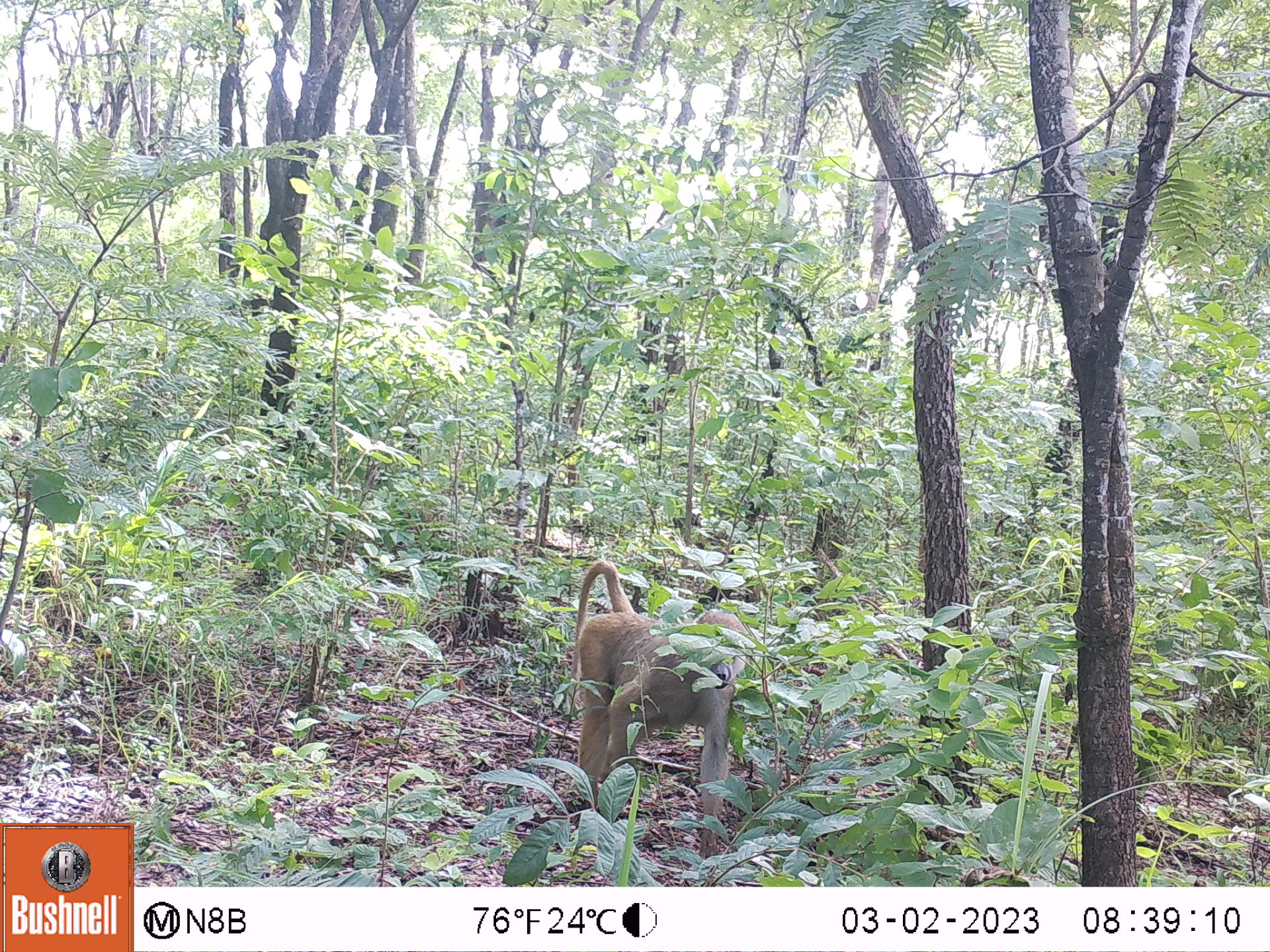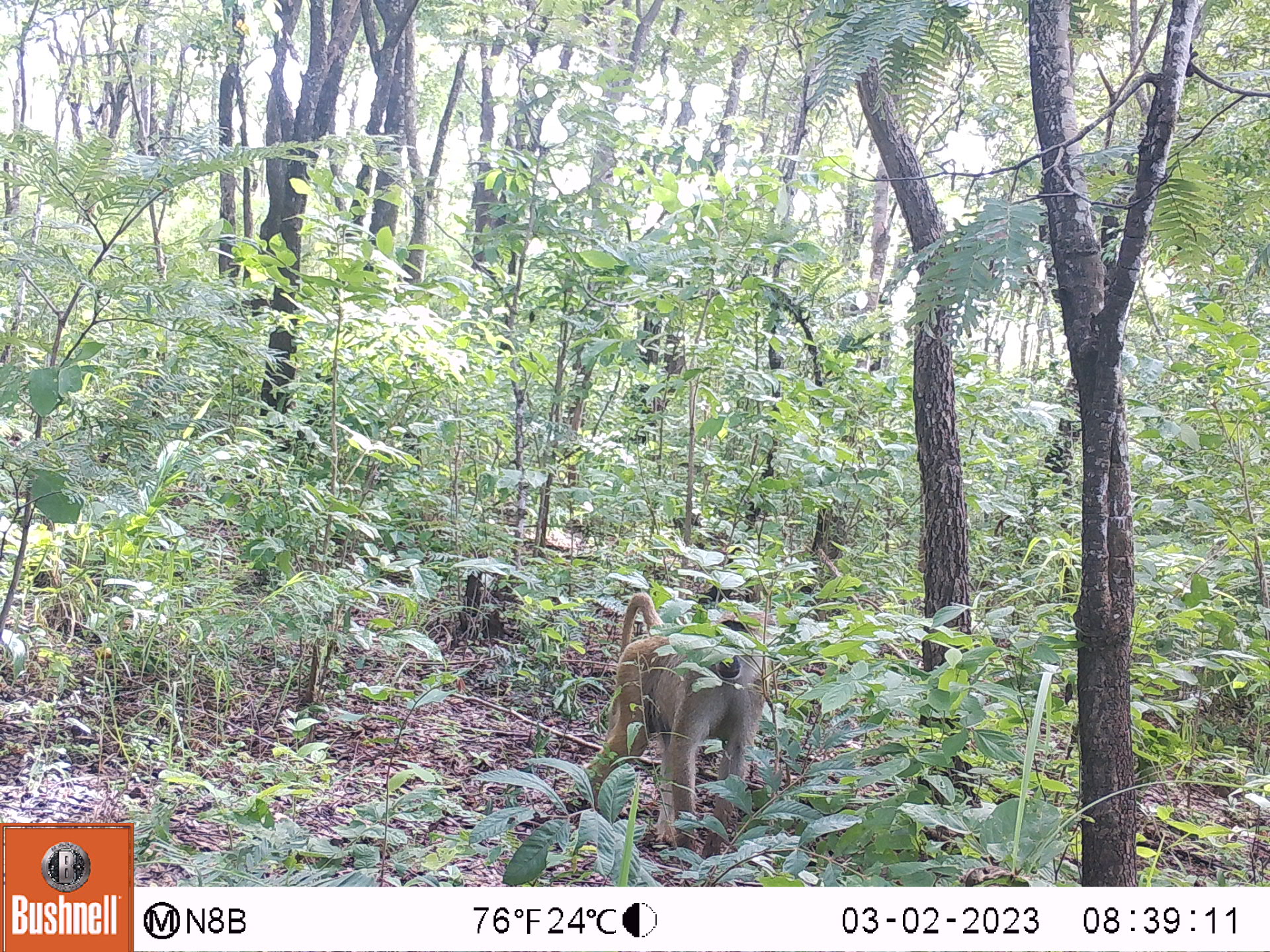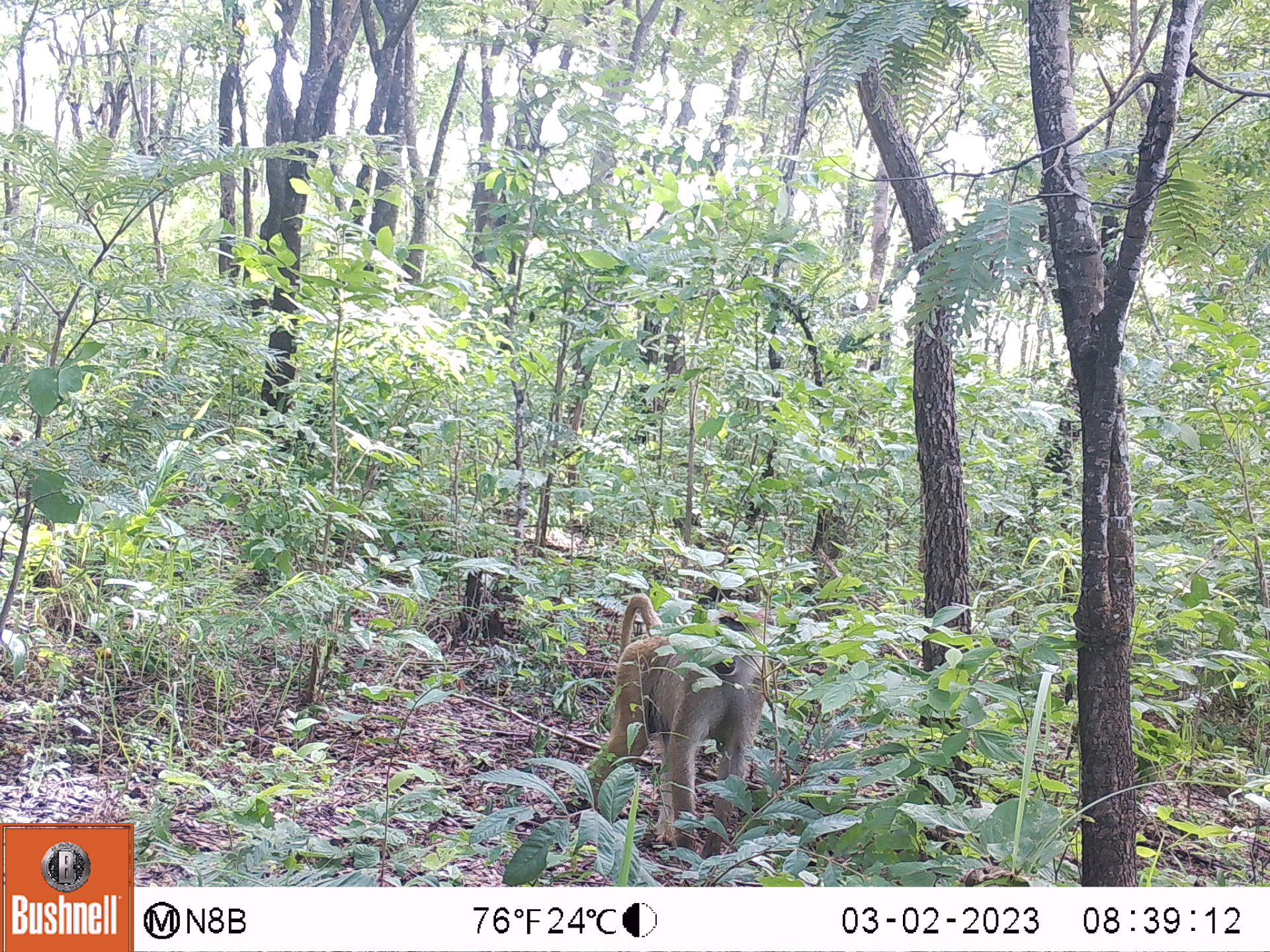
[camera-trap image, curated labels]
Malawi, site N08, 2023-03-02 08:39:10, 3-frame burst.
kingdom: Animalia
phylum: Chordata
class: Mammalia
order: Primates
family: Cercopithecidae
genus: Papio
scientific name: Papio cynocephalus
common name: yellow baboon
Yellow baboon (Papio cynocephalus), count 1.